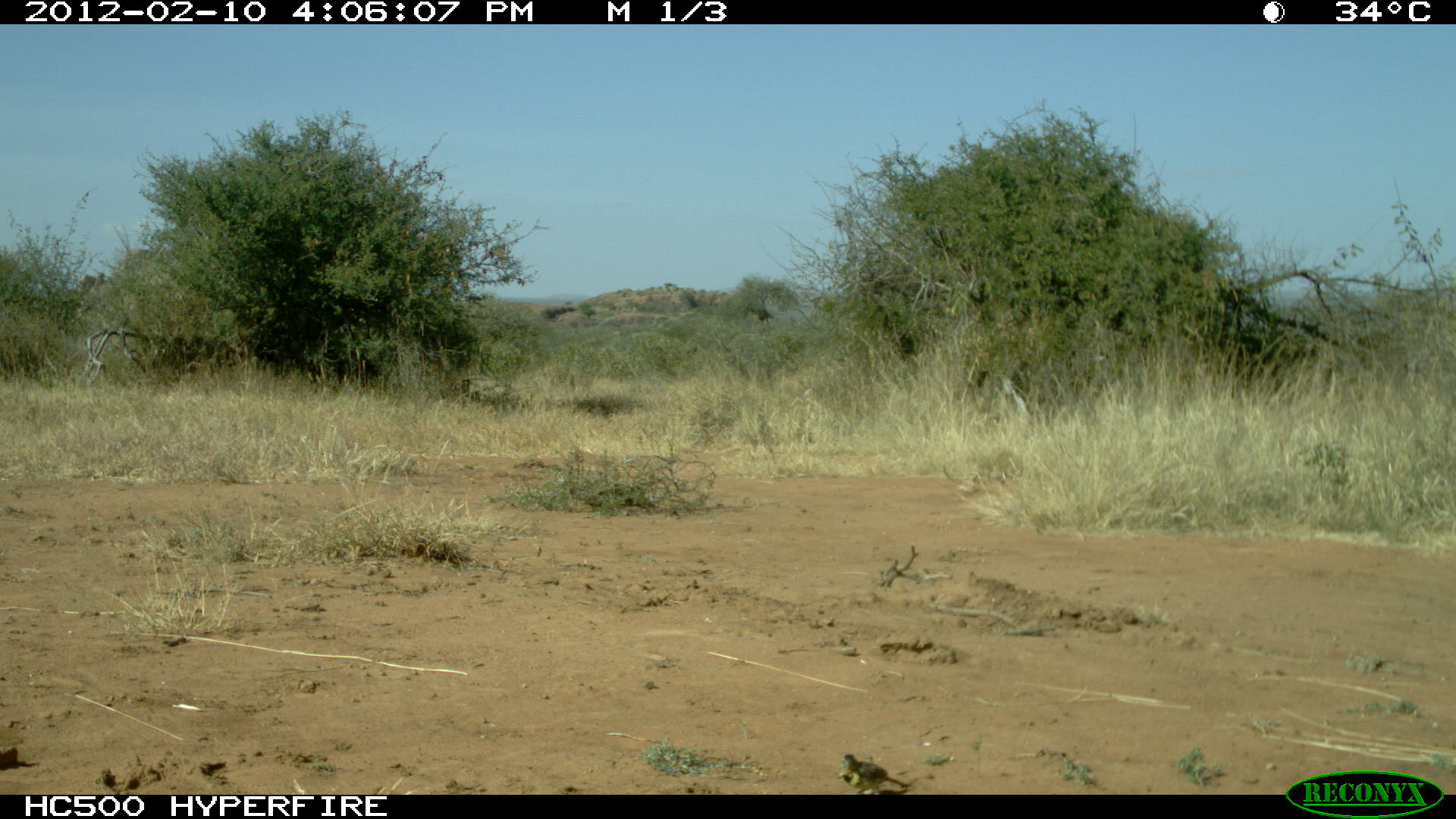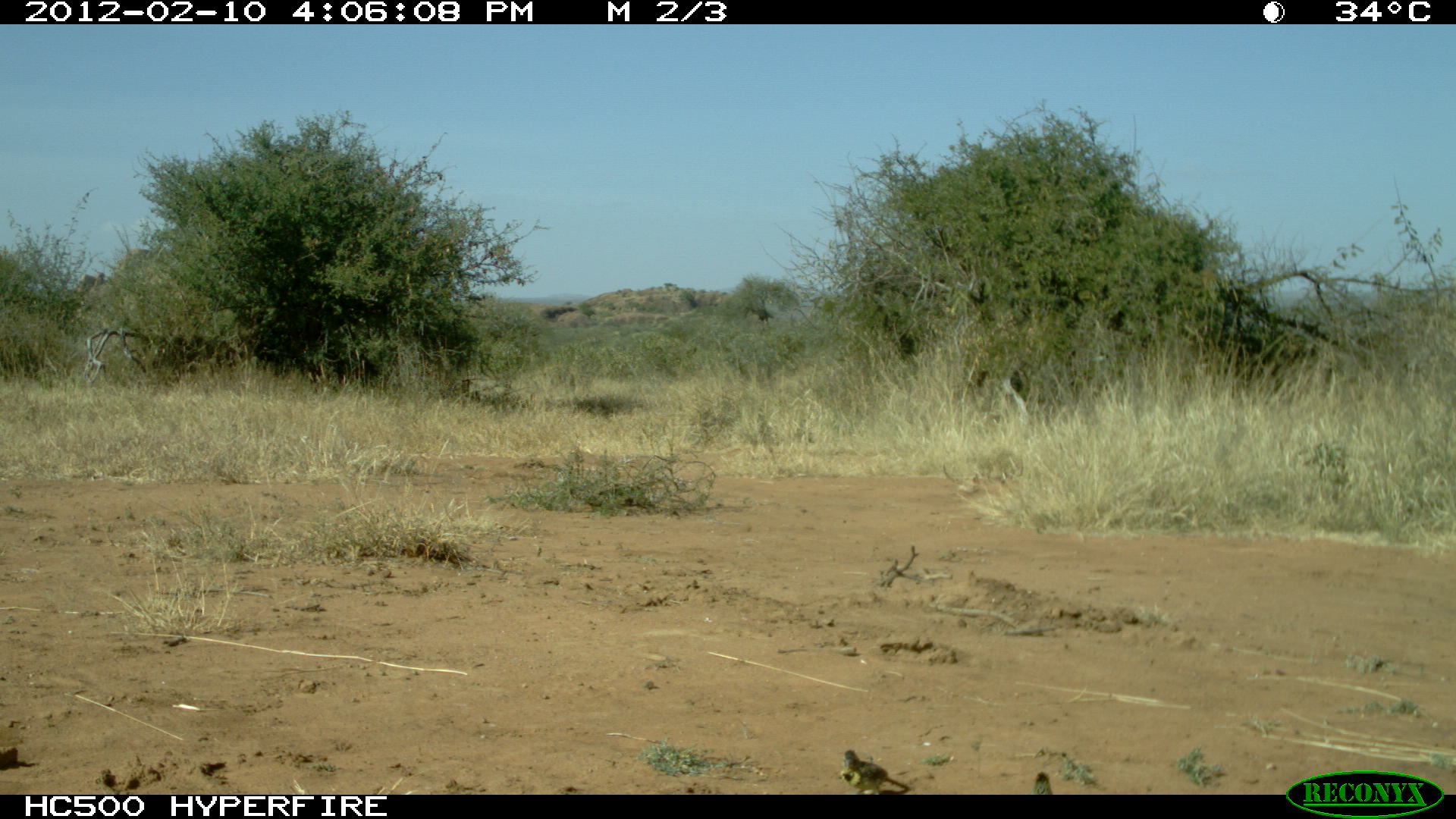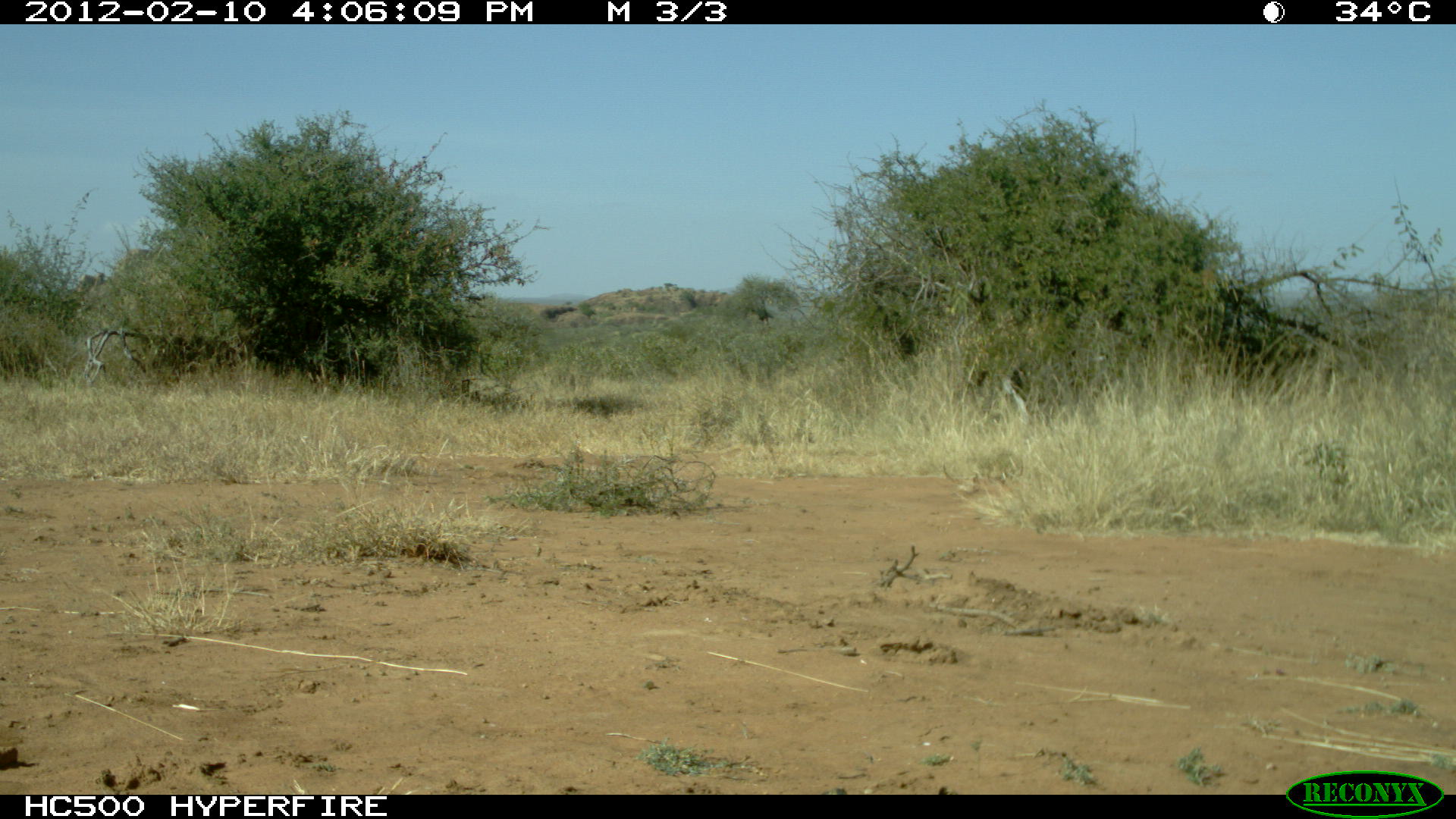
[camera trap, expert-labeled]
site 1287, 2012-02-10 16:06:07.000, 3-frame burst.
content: unidentified animal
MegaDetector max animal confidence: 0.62